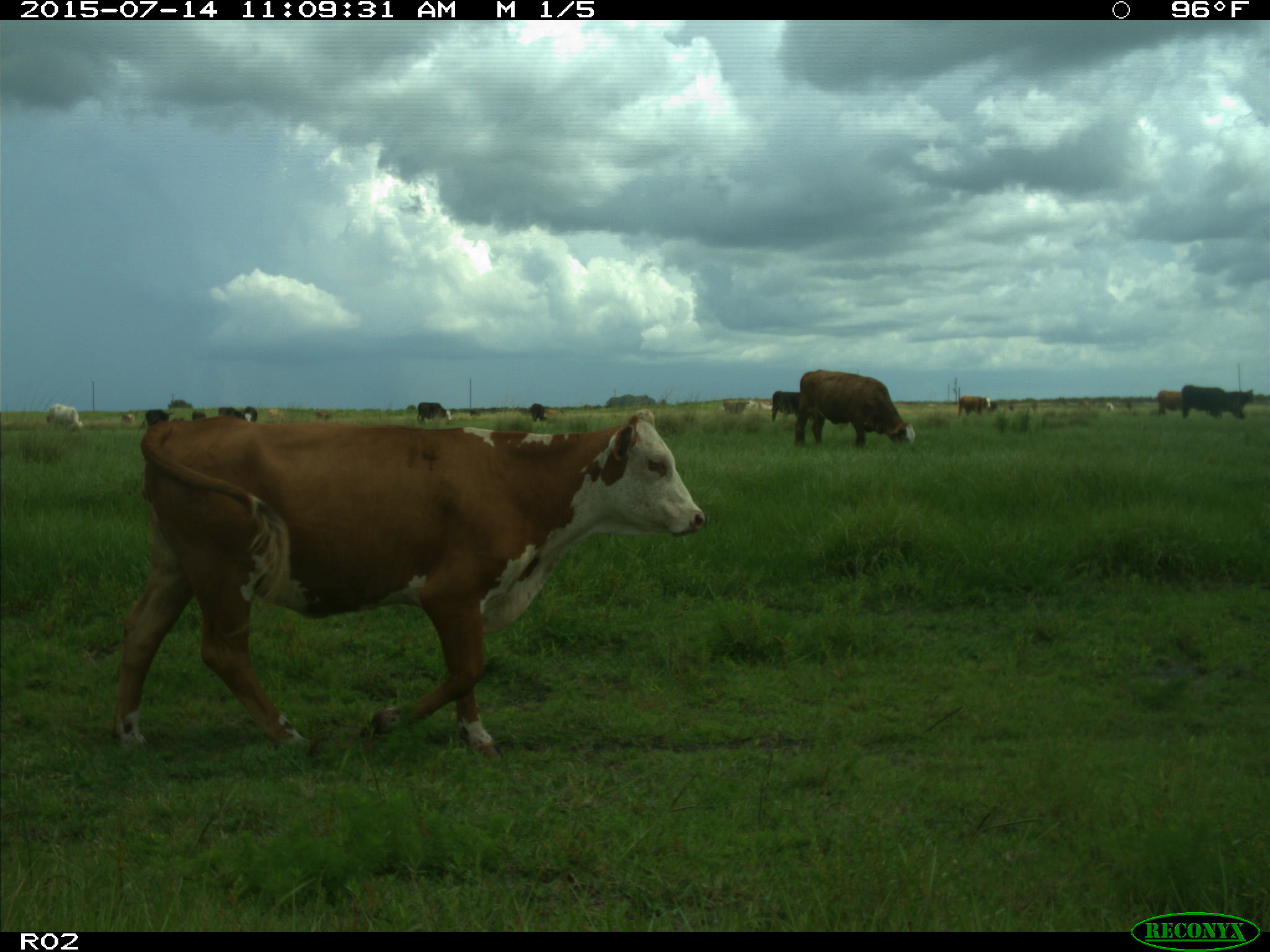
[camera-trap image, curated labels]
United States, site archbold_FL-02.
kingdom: Animalia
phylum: Chordata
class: Mammalia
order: Artiodactyla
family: Bovidae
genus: Bos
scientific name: Bos taurus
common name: domestic cow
Bos taurus (domestic cow).